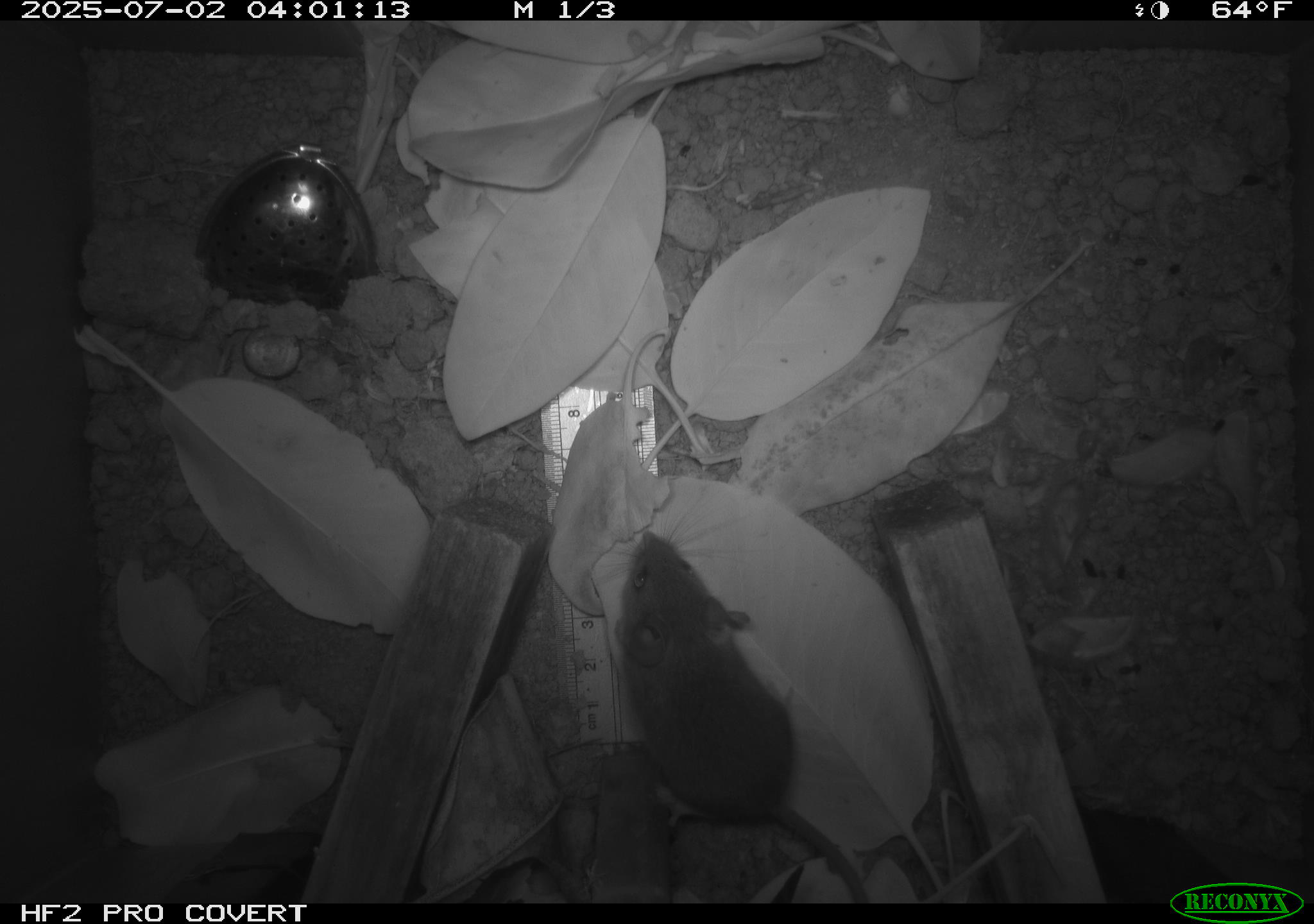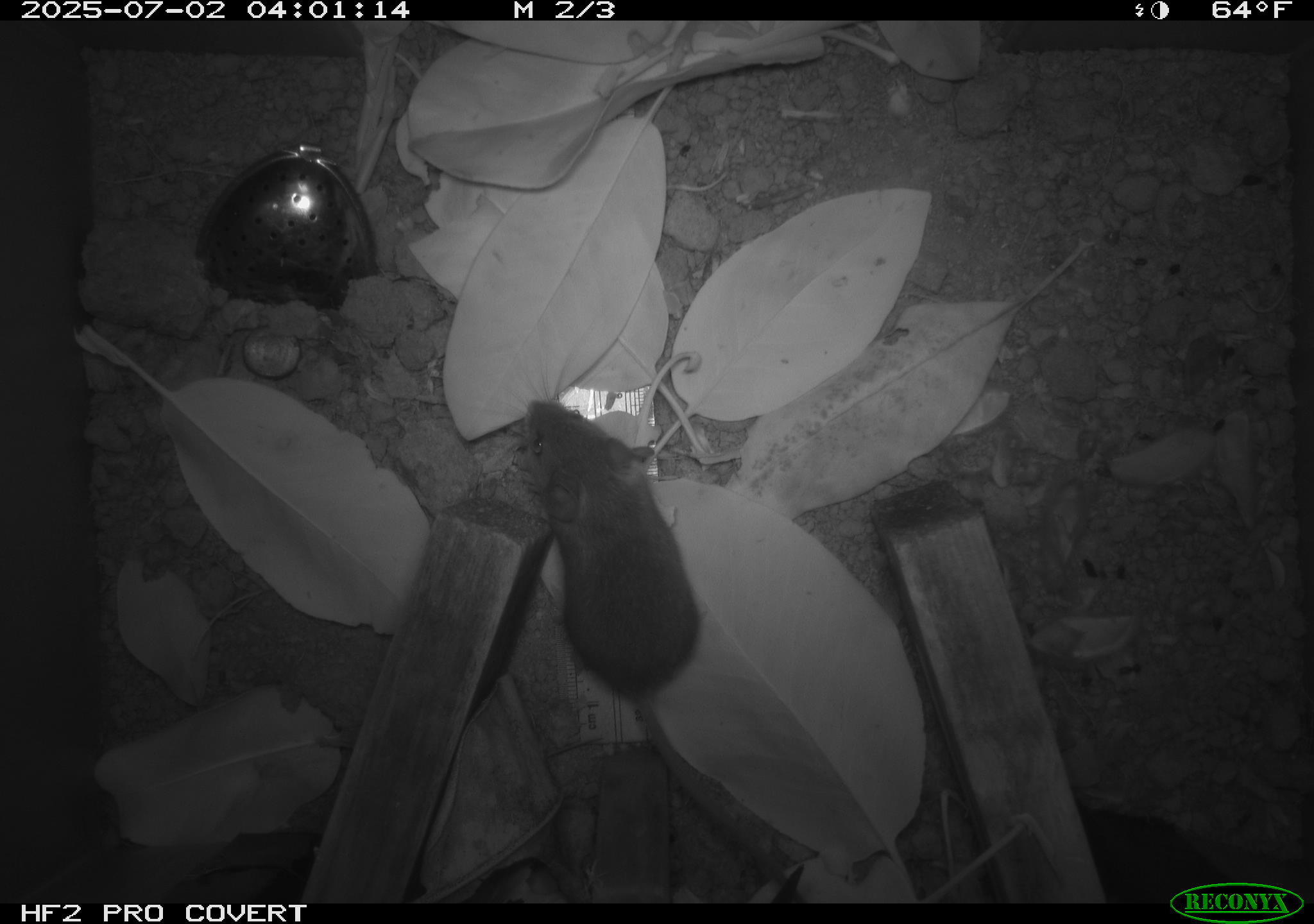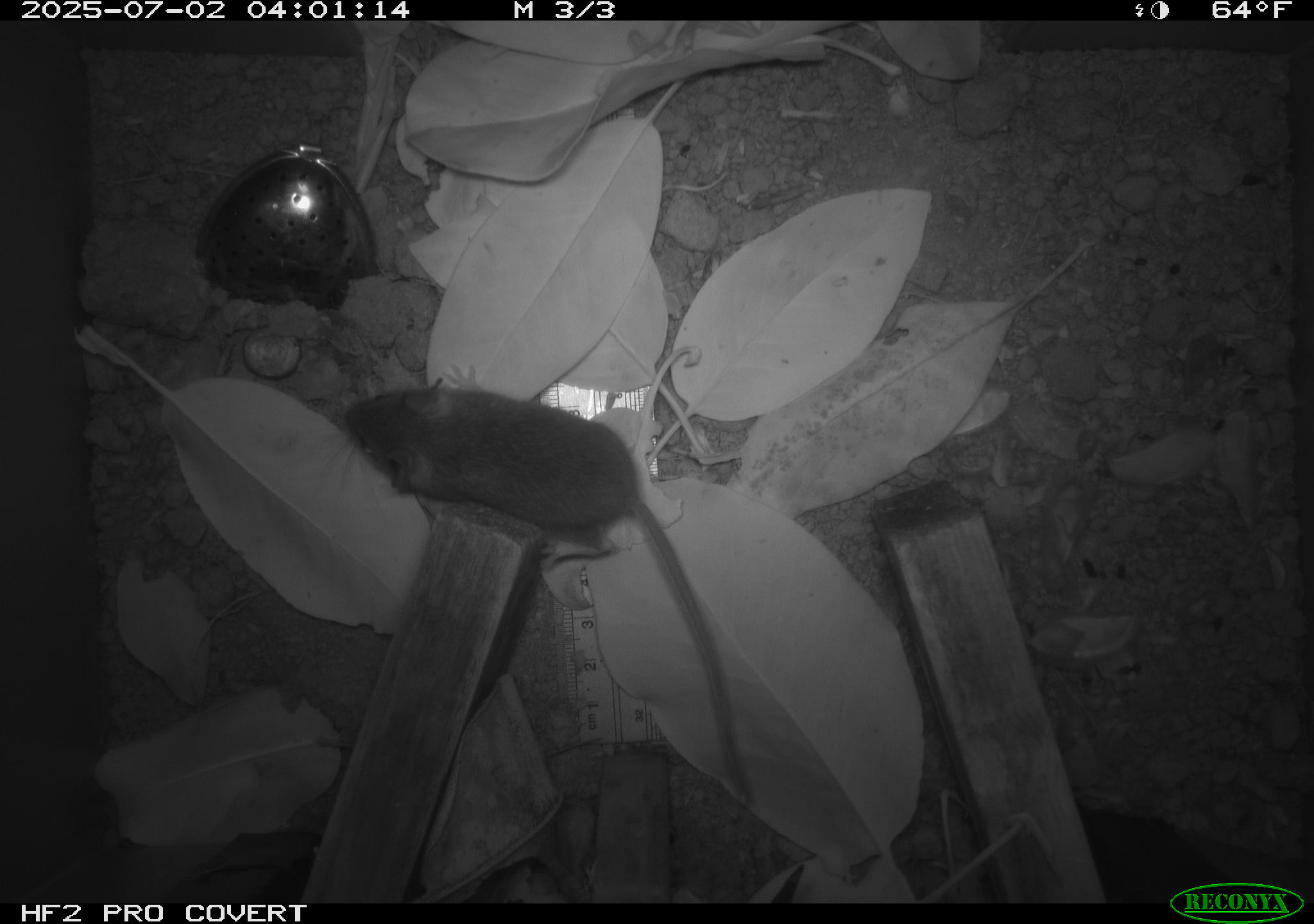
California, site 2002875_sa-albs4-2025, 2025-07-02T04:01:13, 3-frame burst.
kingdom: Animalia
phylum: Chordata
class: Mammalia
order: Rodentia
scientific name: Rodentia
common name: mouse species